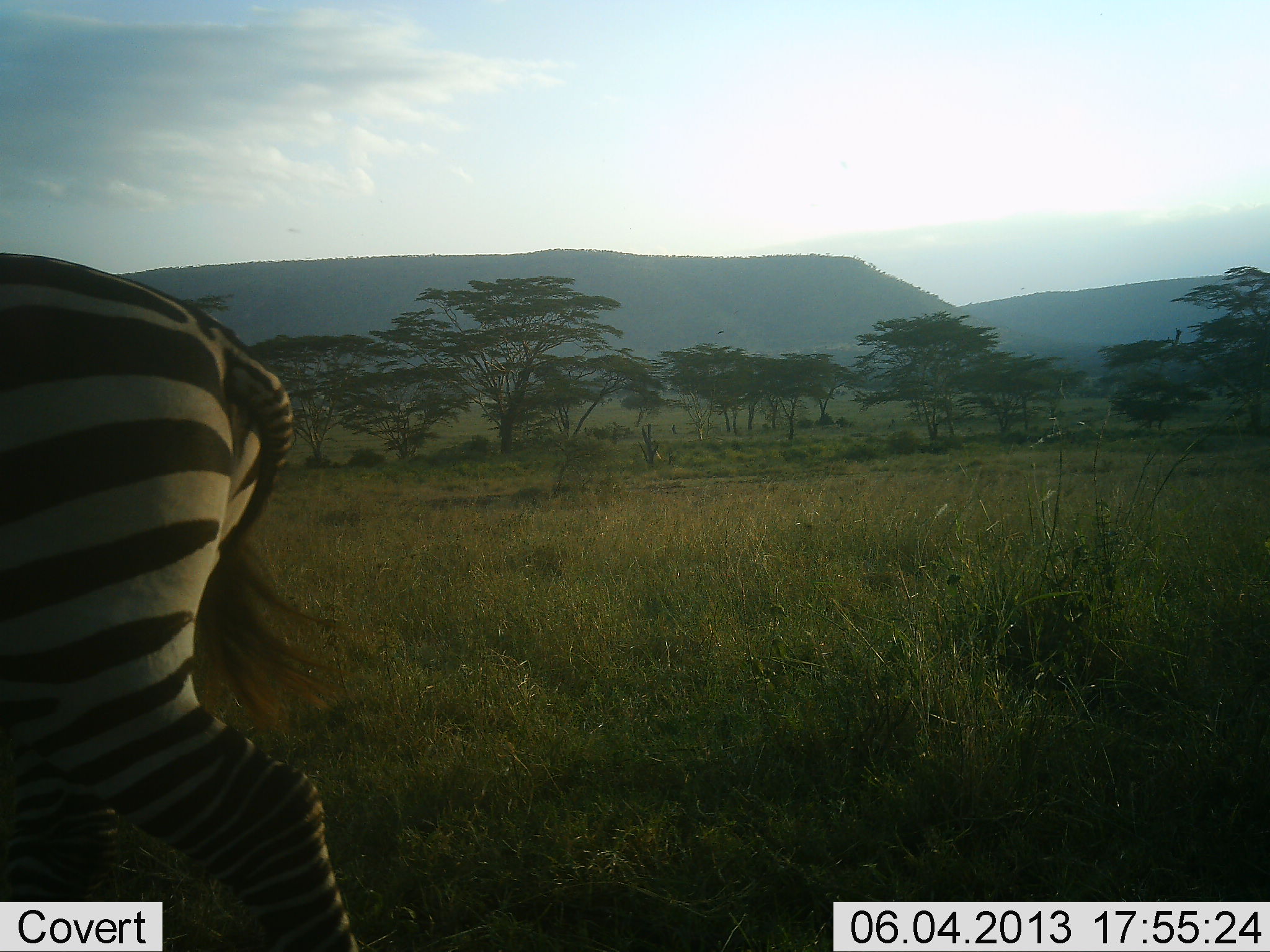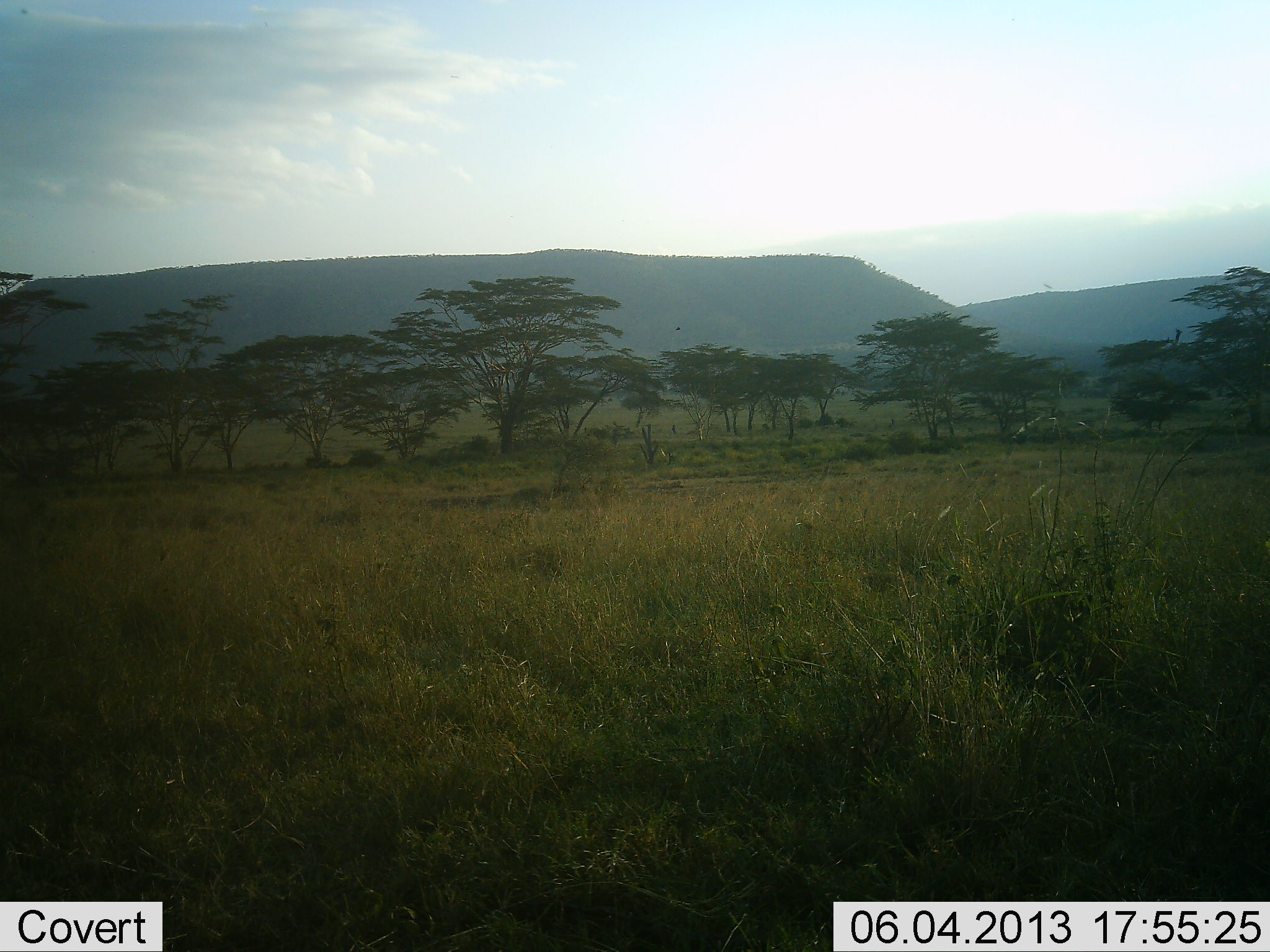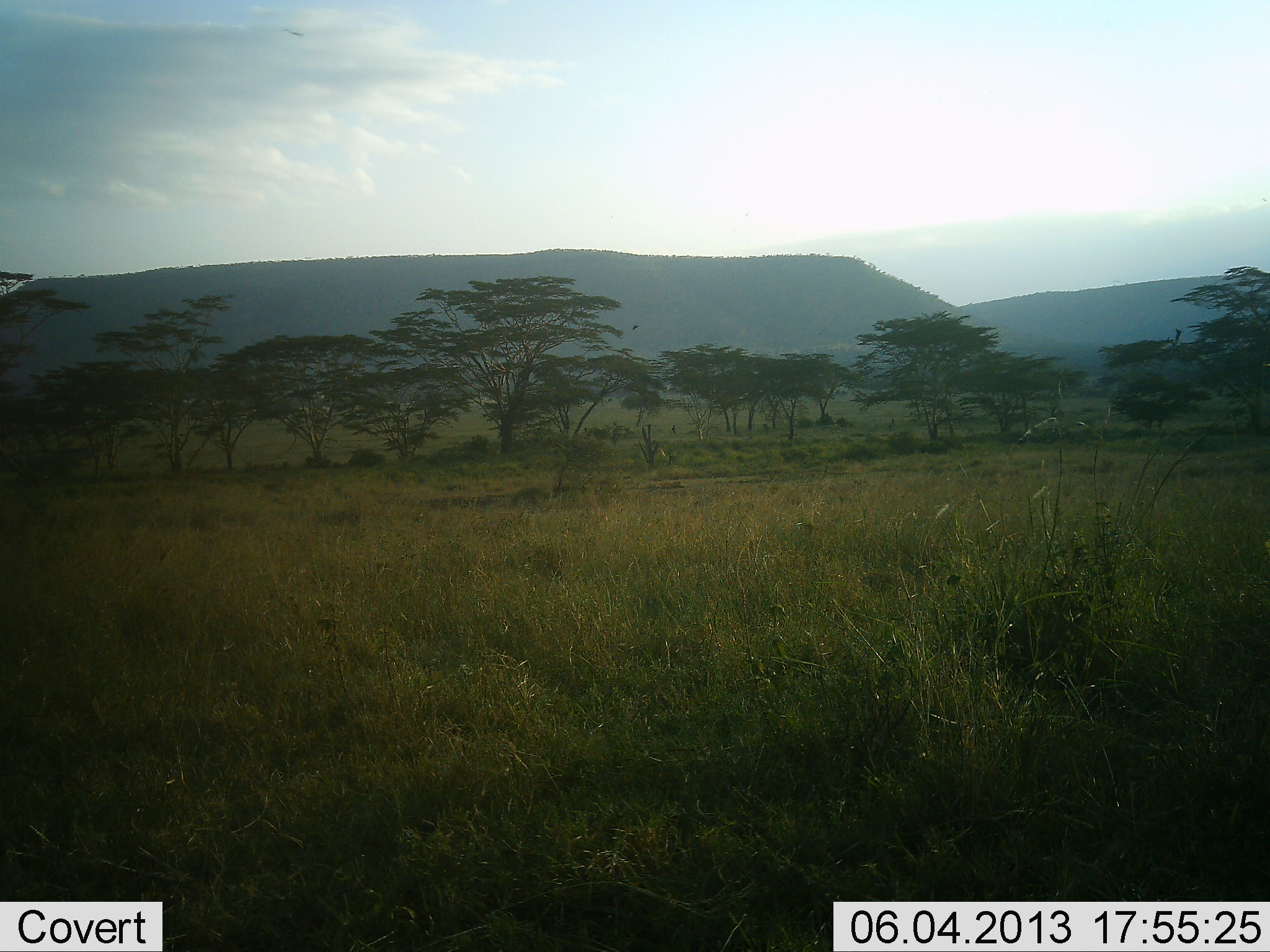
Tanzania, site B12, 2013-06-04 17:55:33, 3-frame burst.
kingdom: Animalia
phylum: Chordata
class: Mammalia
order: Perissodactyla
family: Equidae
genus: Equus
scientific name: Equus quagga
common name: plains zebra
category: zebra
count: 1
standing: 0%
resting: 0%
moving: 100%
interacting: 0%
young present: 0%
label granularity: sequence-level